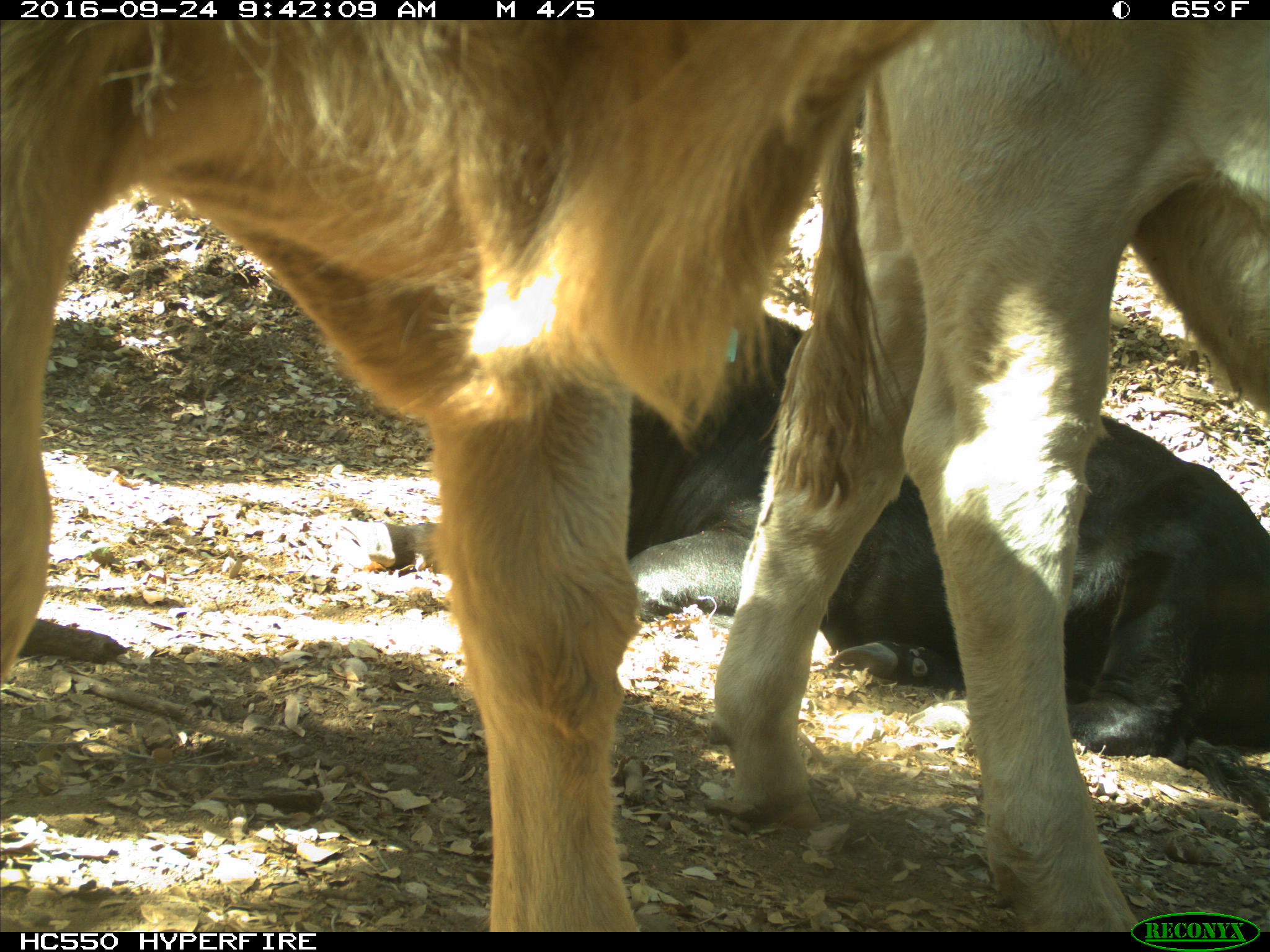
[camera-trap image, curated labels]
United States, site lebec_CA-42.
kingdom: Animalia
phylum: Chordata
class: Mammalia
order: Artiodactyla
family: Bovidae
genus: Bos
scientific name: Bos taurus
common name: domestic cow